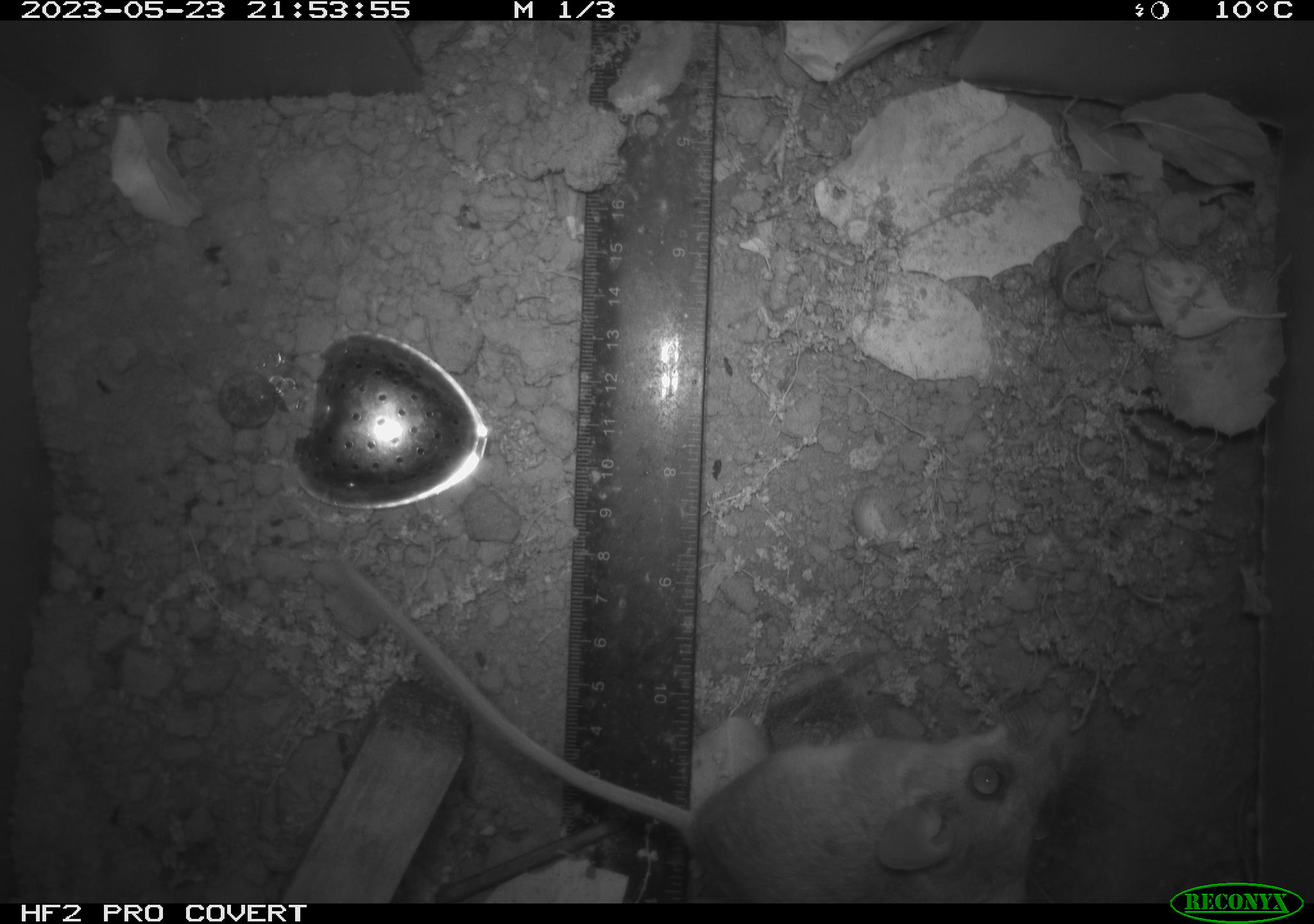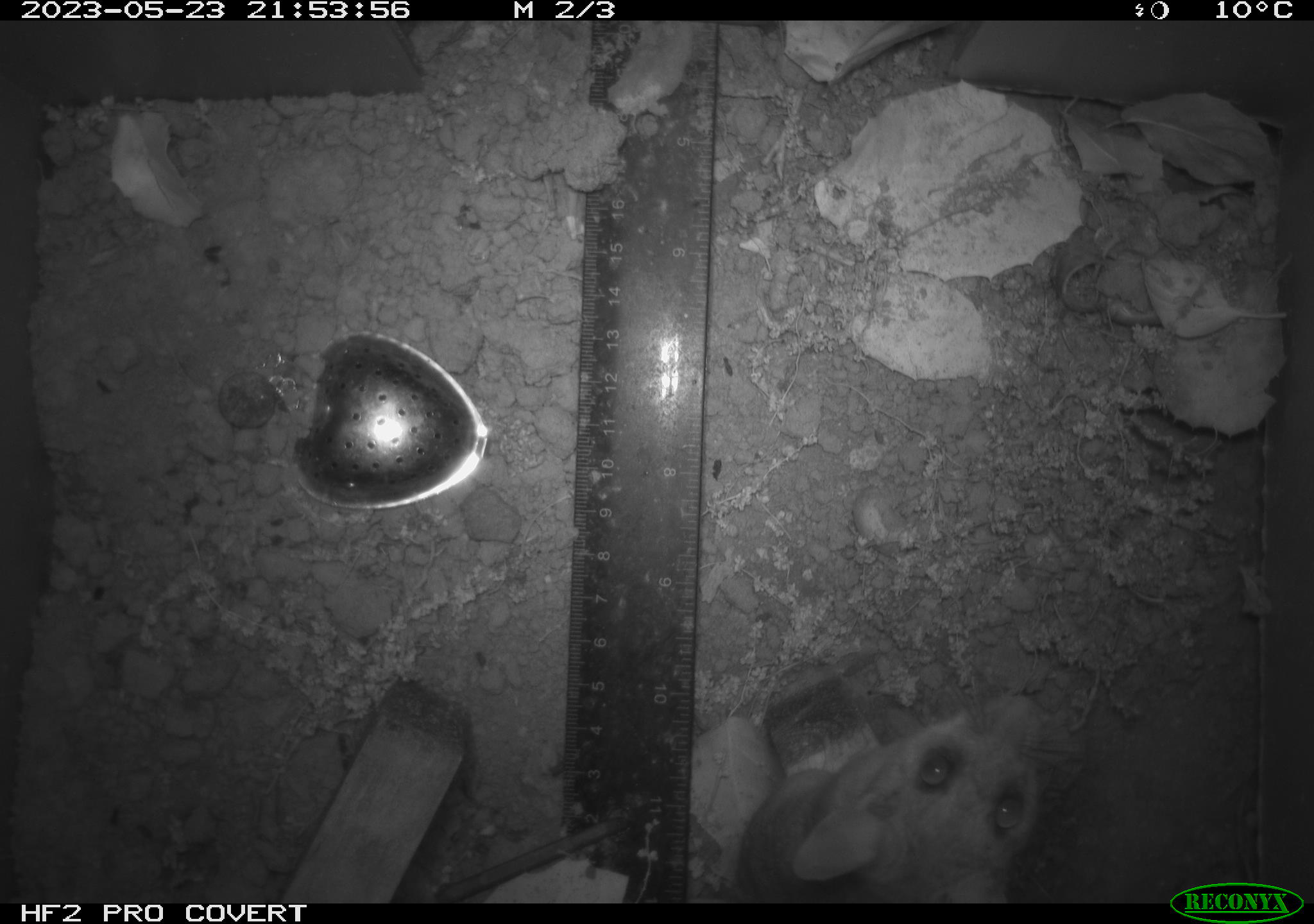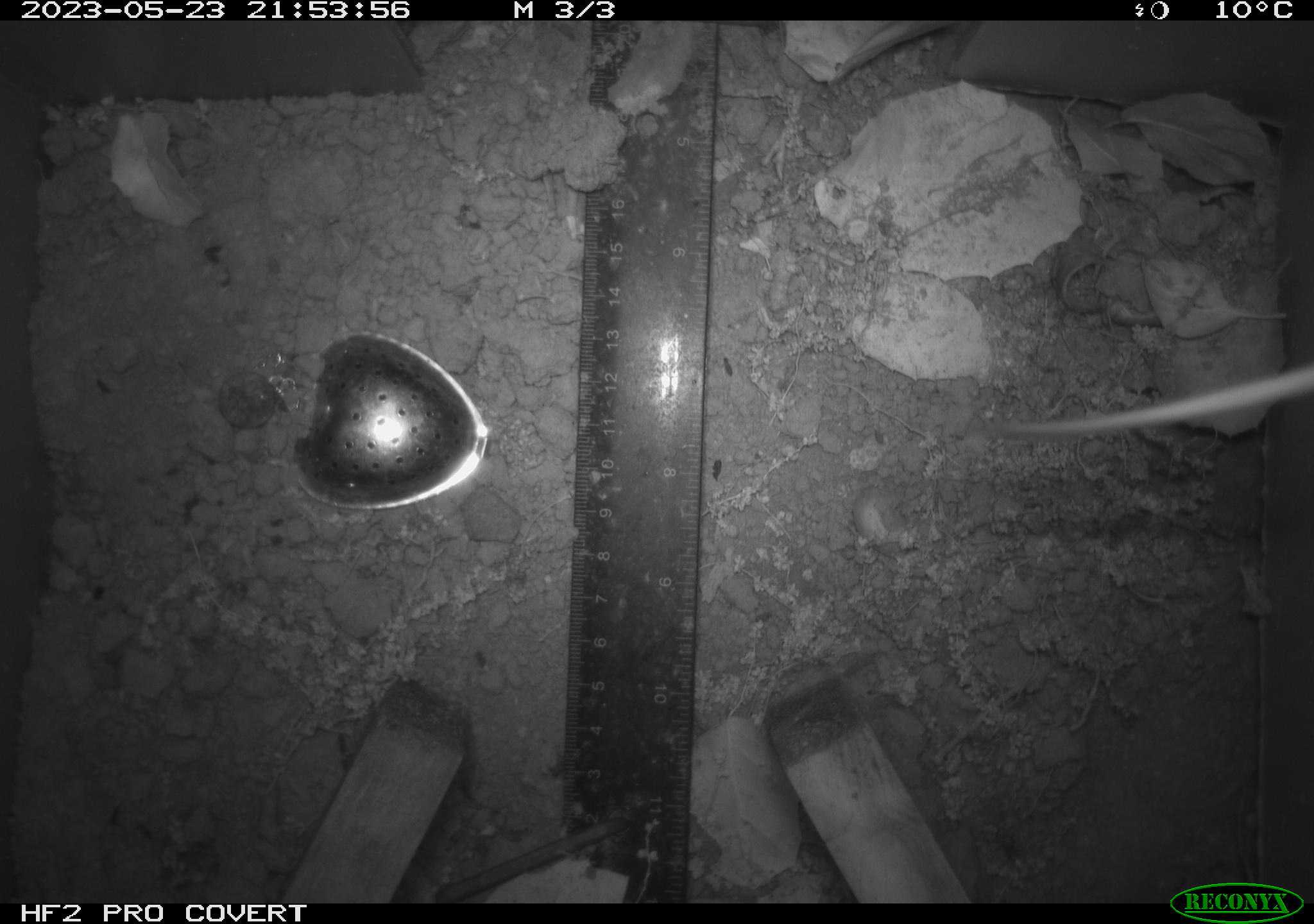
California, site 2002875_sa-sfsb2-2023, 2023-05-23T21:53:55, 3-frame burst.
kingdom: Animalia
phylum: Chordata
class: Mammalia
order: Rodentia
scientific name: Rodentia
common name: mouse species